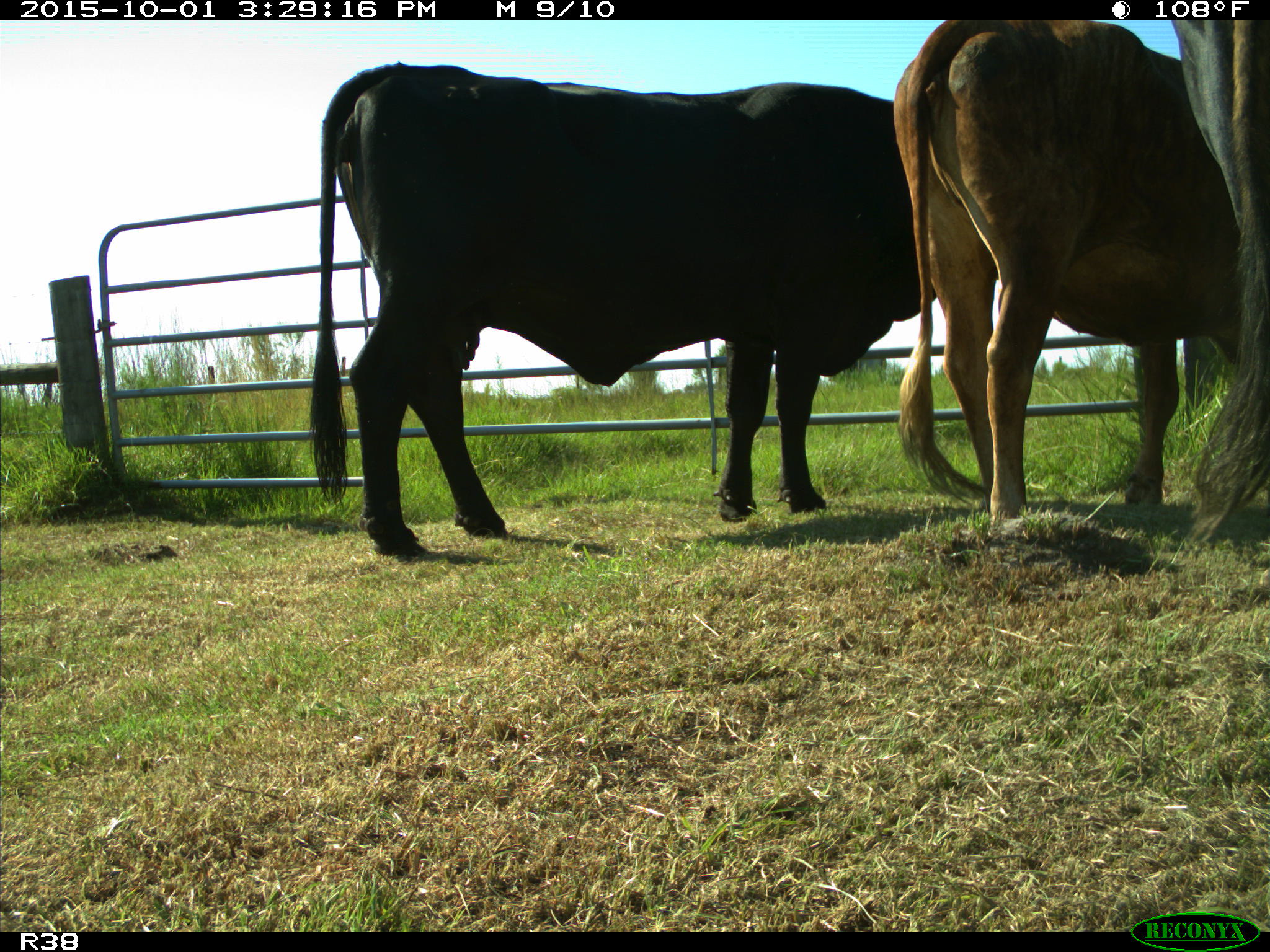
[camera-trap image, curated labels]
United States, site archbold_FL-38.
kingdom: Animalia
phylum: Chordata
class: Mammalia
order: Artiodactyla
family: Bovidae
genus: Bos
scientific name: Bos taurus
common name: domestic cow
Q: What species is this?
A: Bos taurus (domestic cow).